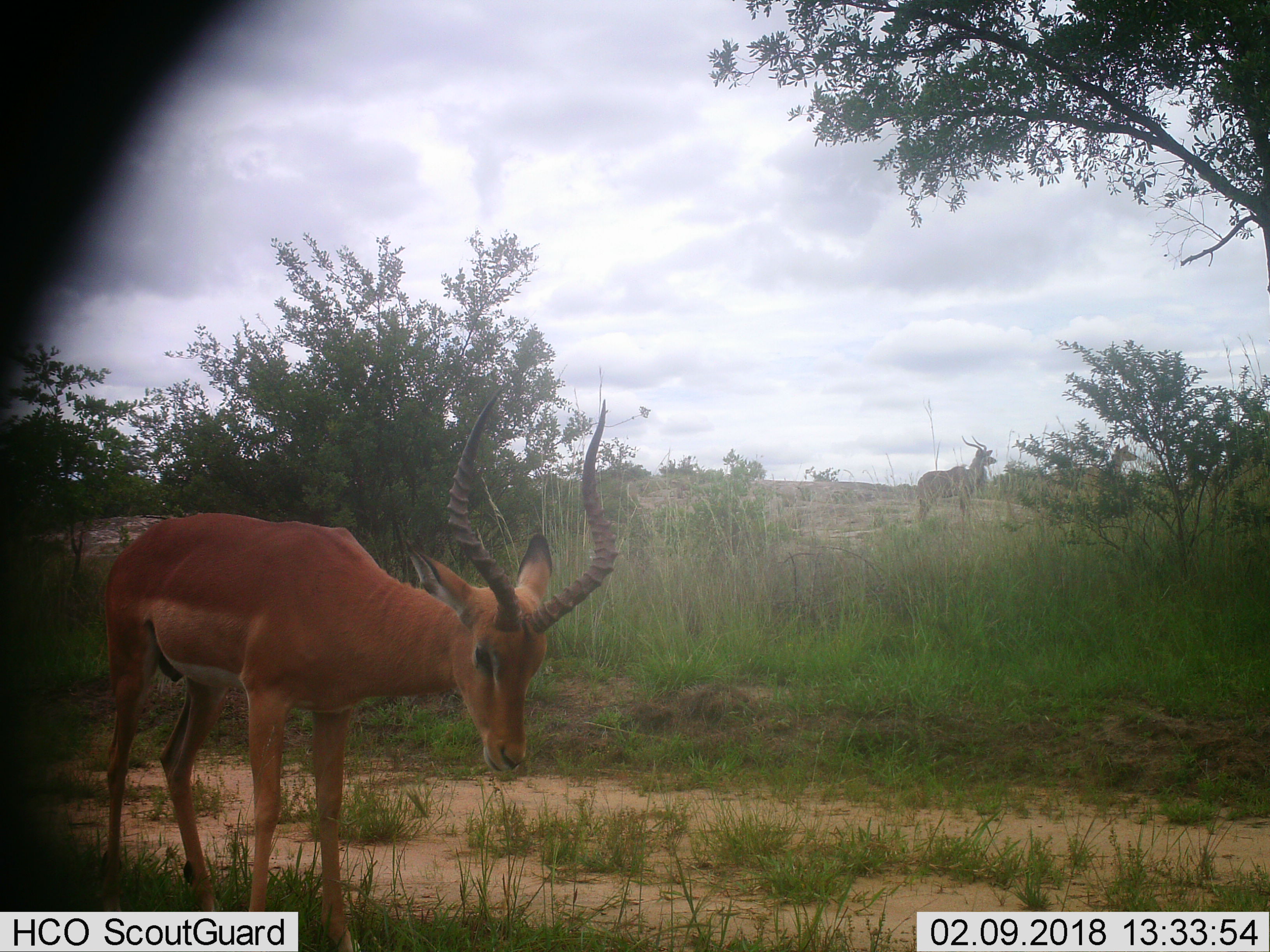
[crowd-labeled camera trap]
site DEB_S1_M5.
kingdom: Animalia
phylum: Chordata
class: Mammalia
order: Artiodactyla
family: Bovidae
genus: Aepyceros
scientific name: Aepyceros melampus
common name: impala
Impala (Aepyceros melampus), count 1. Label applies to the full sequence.